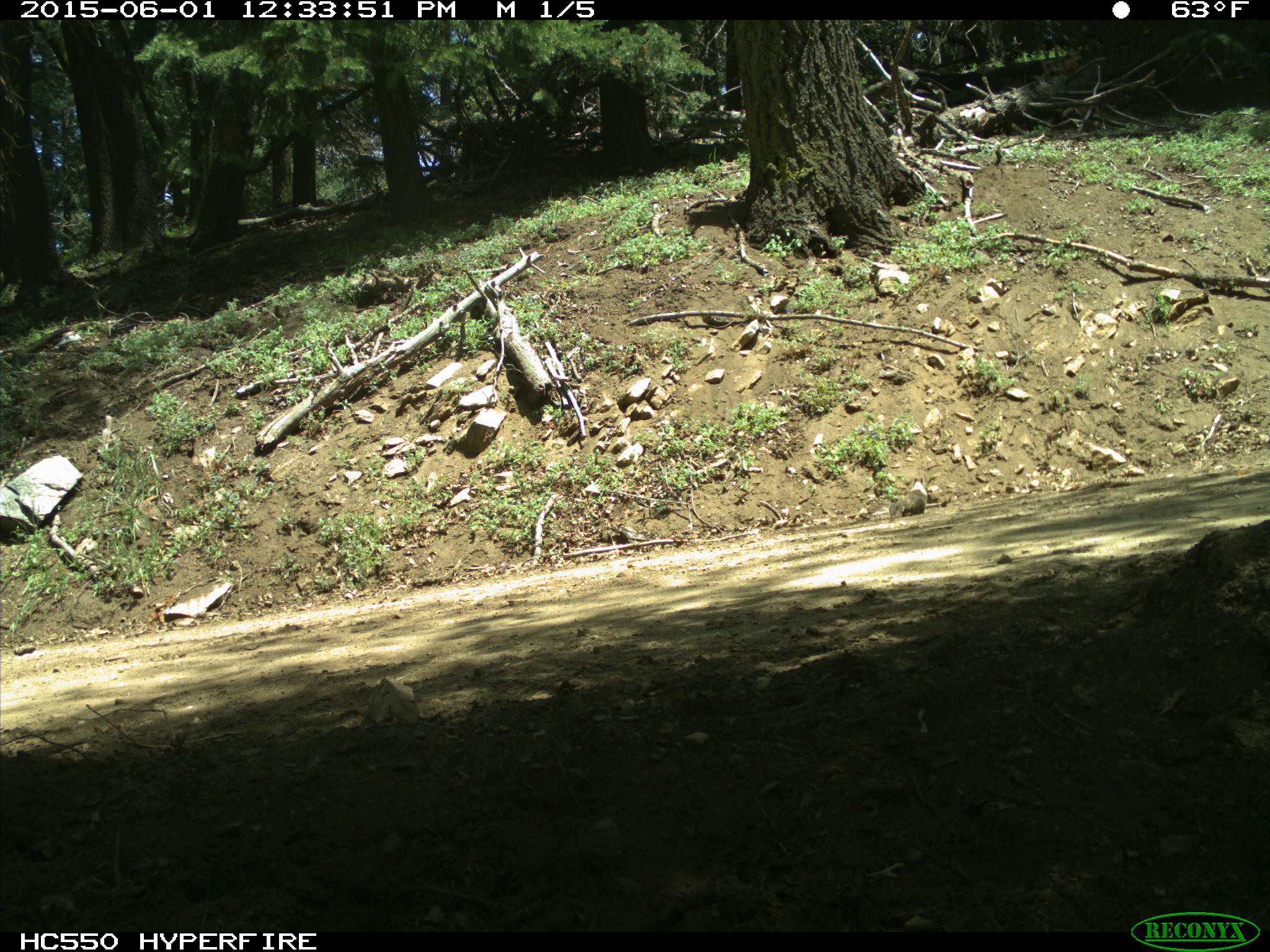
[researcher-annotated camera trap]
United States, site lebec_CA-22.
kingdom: Animalia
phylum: Chordata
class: Mammalia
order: Rodentia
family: Sciuridae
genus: Otospermophilus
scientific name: Otospermophilus beecheyi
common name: california ground squirrel